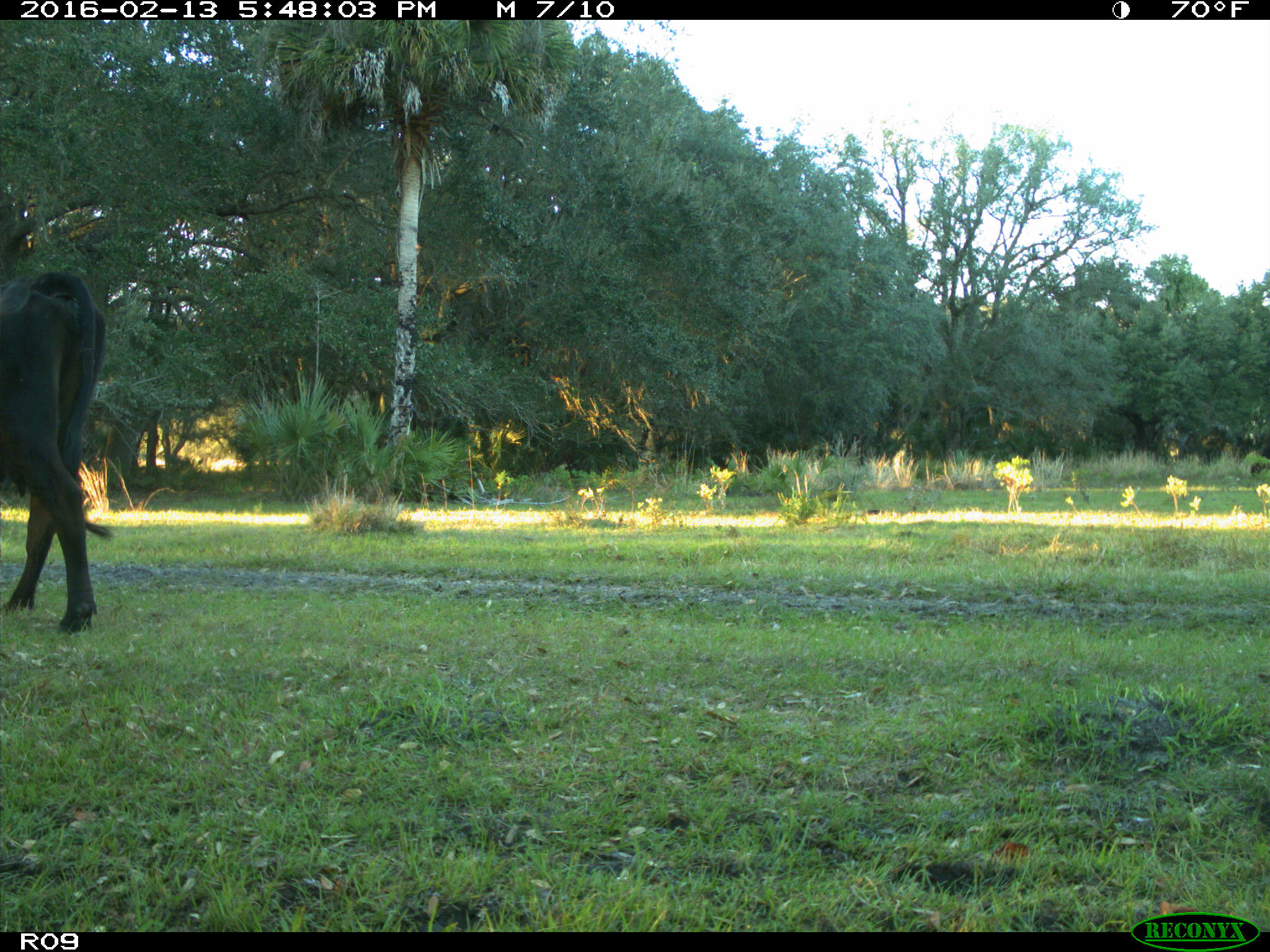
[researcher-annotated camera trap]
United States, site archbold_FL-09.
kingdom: Animalia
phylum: Chordata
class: Mammalia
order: Artiodactyla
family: Bovidae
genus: Bos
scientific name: Bos taurus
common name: domestic cow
Bos taurus (domestic cow).